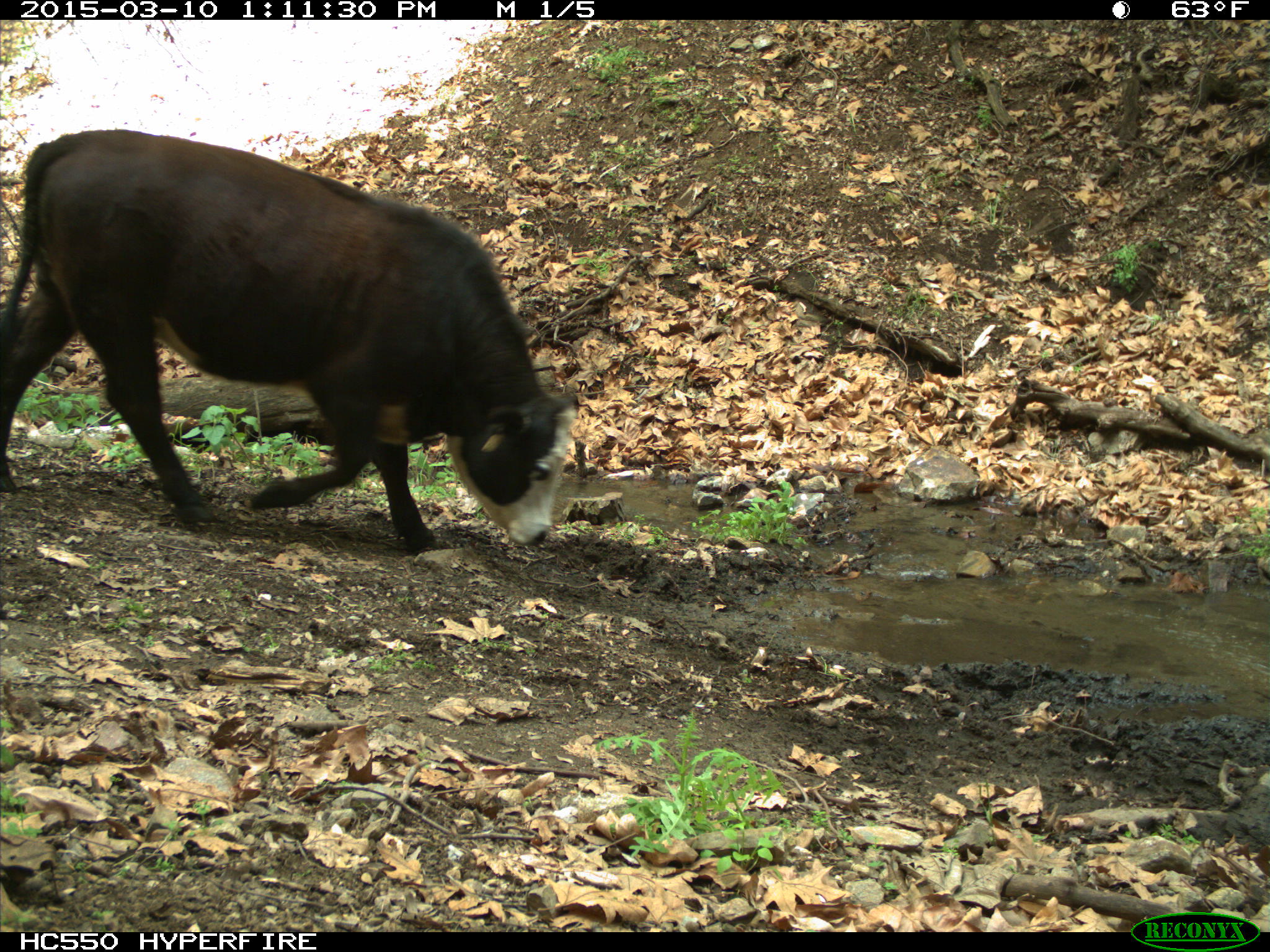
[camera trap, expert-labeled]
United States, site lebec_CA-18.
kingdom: Animalia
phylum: Chordata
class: Mammalia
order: Artiodactyla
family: Bovidae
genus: Bos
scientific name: Bos taurus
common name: domestic cow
Bos taurus (domestic cow).